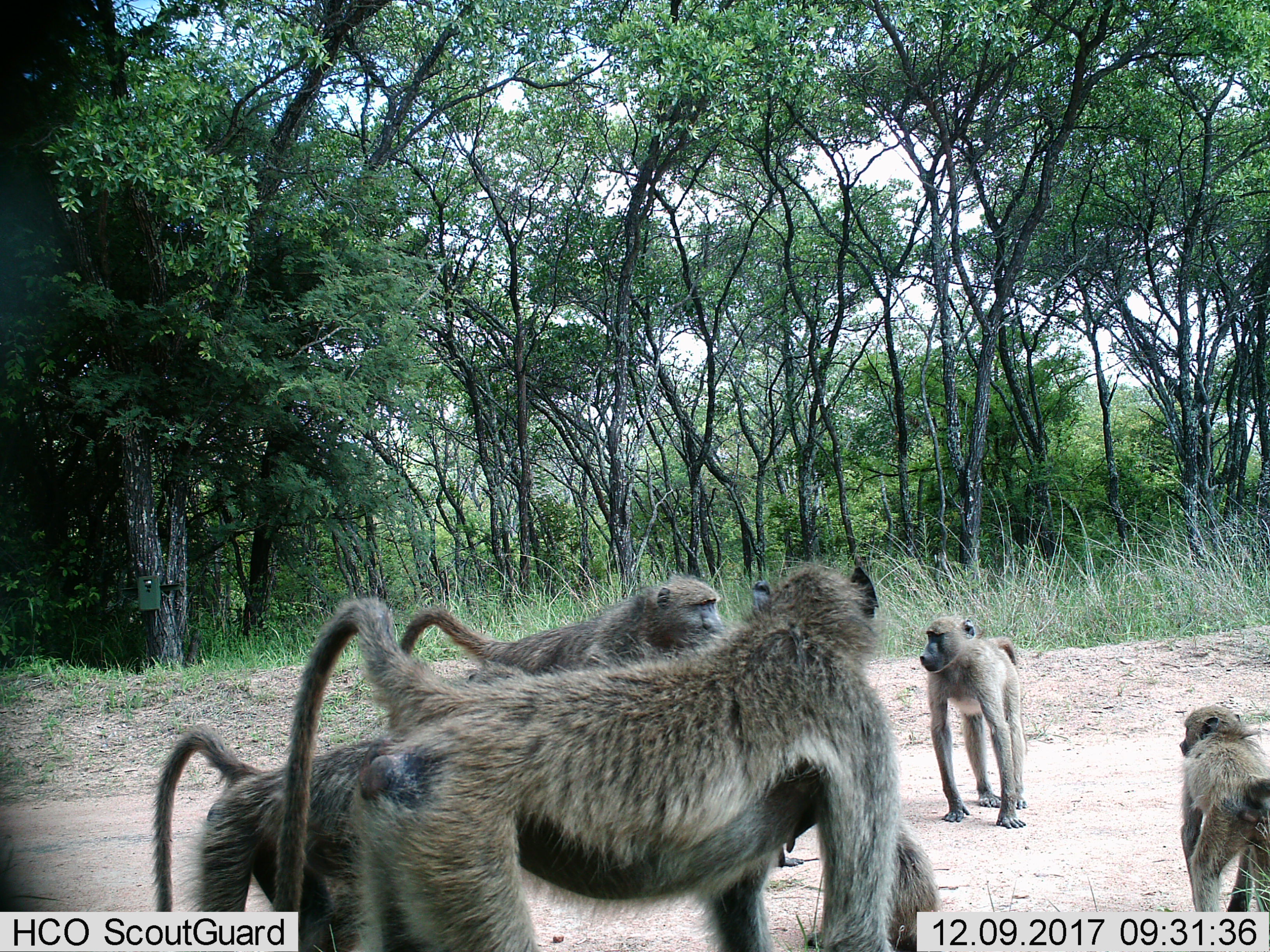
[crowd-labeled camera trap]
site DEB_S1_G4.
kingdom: Animalia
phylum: Chordata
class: Mammalia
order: Primates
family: Cercopithecidae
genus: Papio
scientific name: Papio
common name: baboon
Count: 6.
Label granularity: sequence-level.